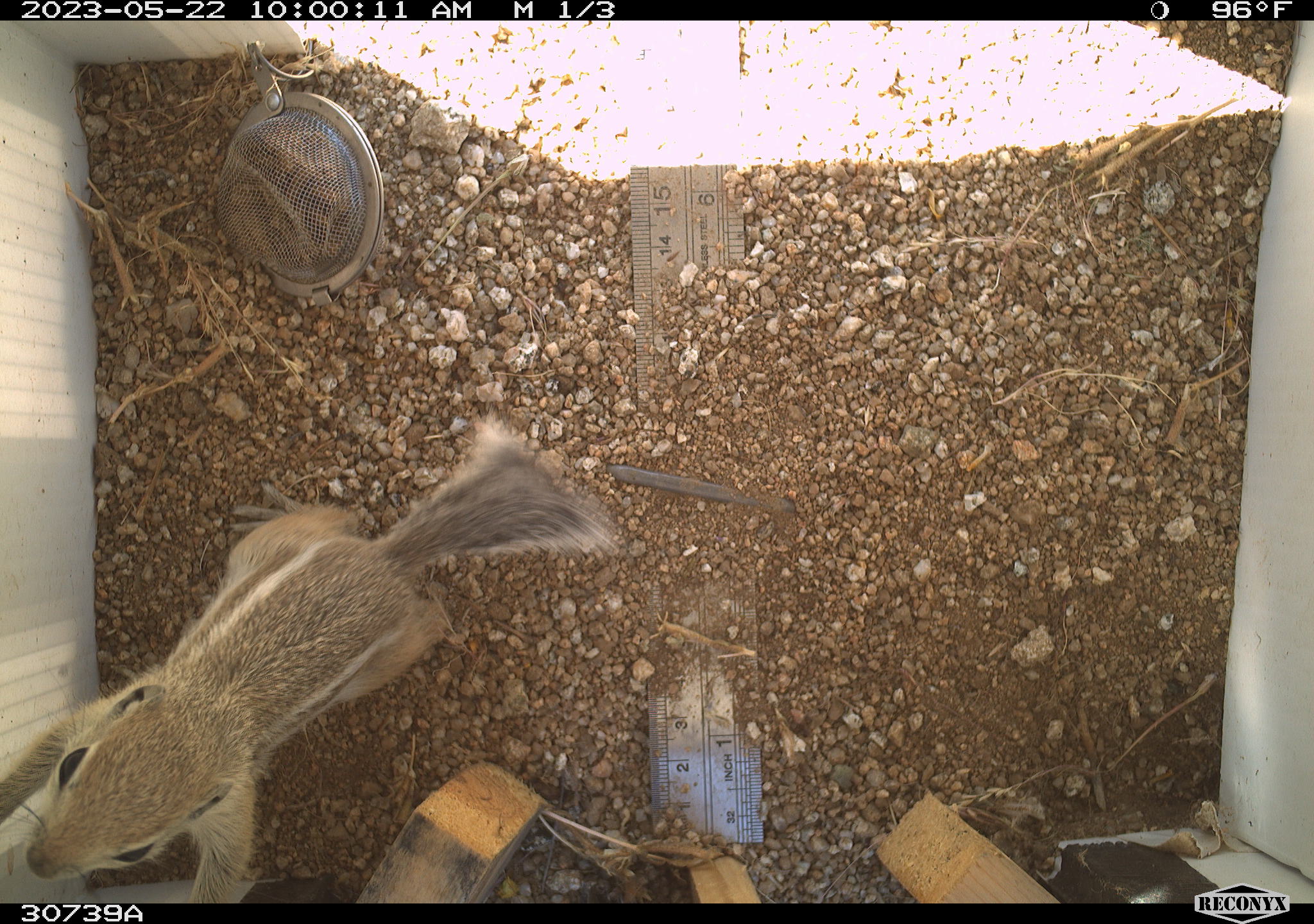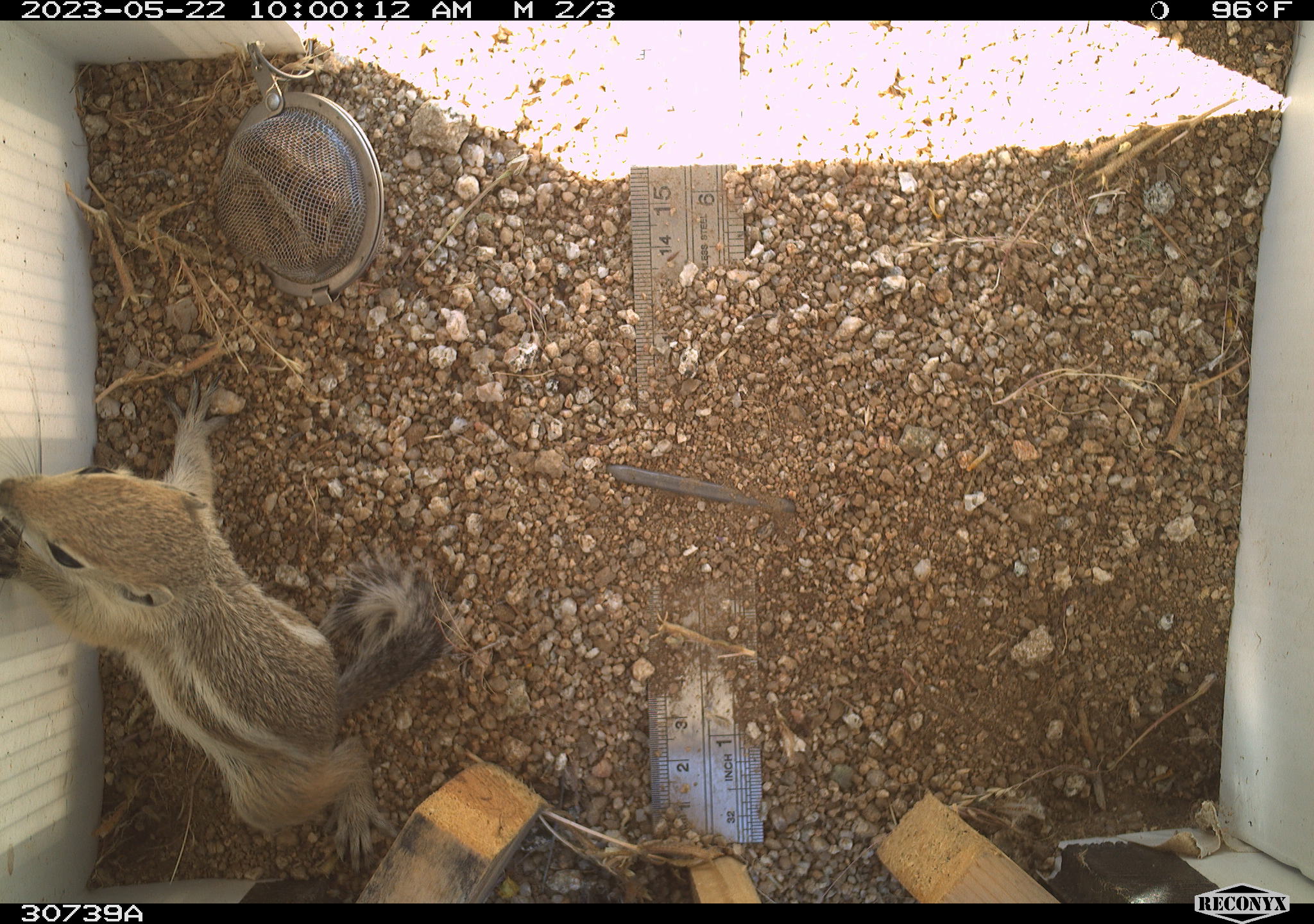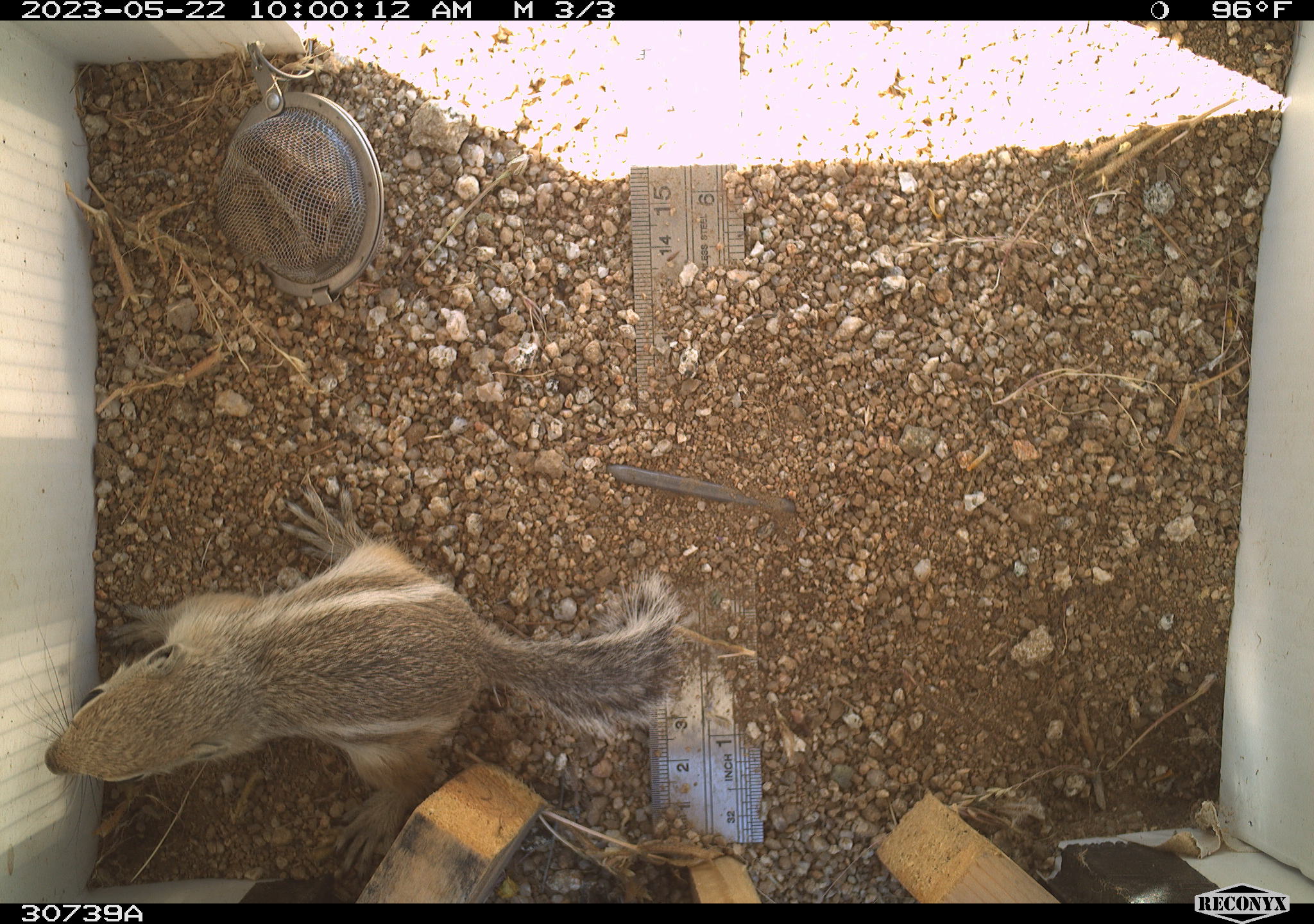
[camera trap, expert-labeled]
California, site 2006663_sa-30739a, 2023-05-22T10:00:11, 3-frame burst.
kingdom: Animalia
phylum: Chordata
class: Mammalia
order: Rodentia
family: Sciuridae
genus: Ammospermophilus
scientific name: Ammospermophilus leucurus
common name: white-tailed antelope squirrel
White-tailed antelope squirrel (Ammospermophilus leucurus).